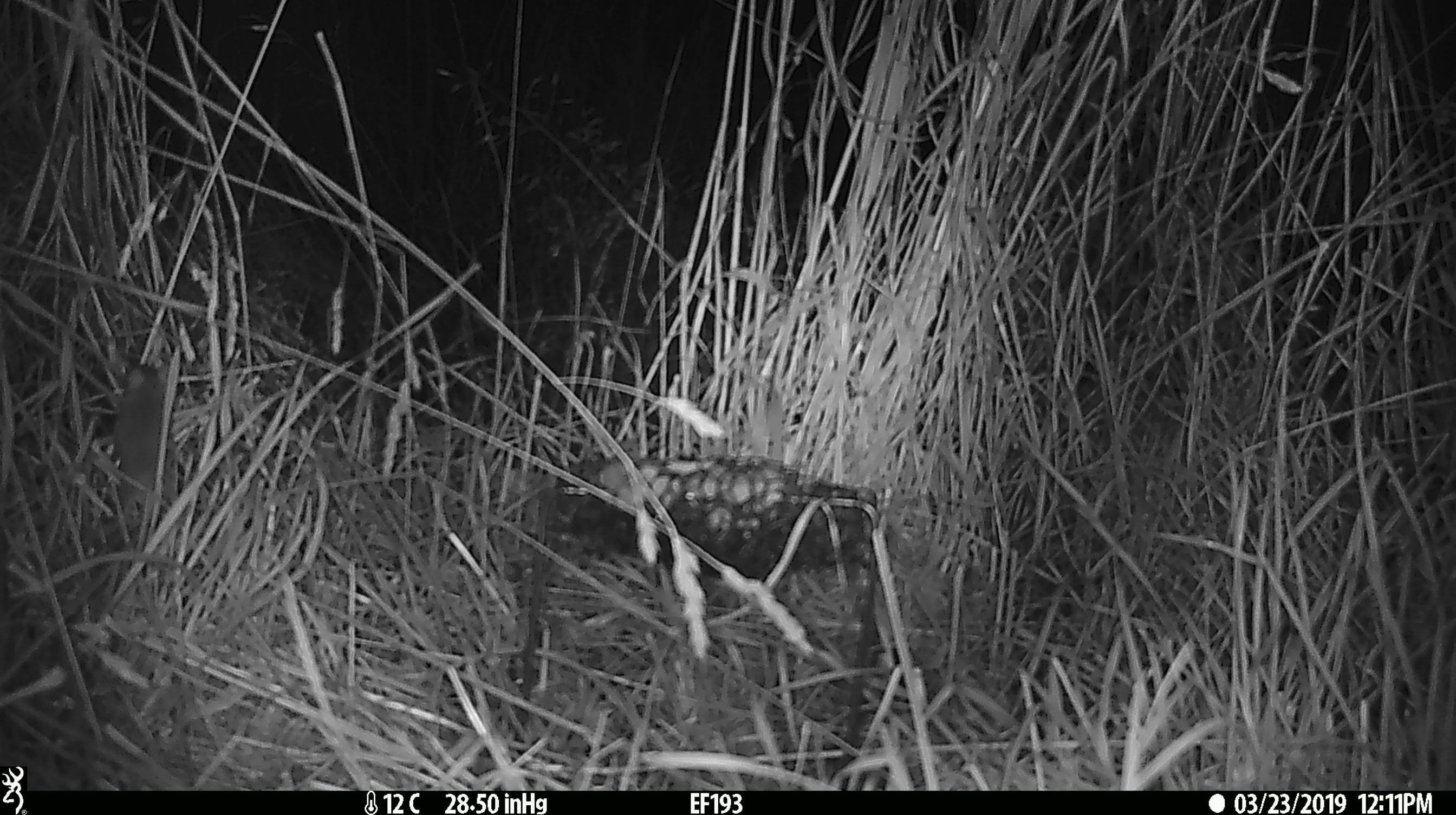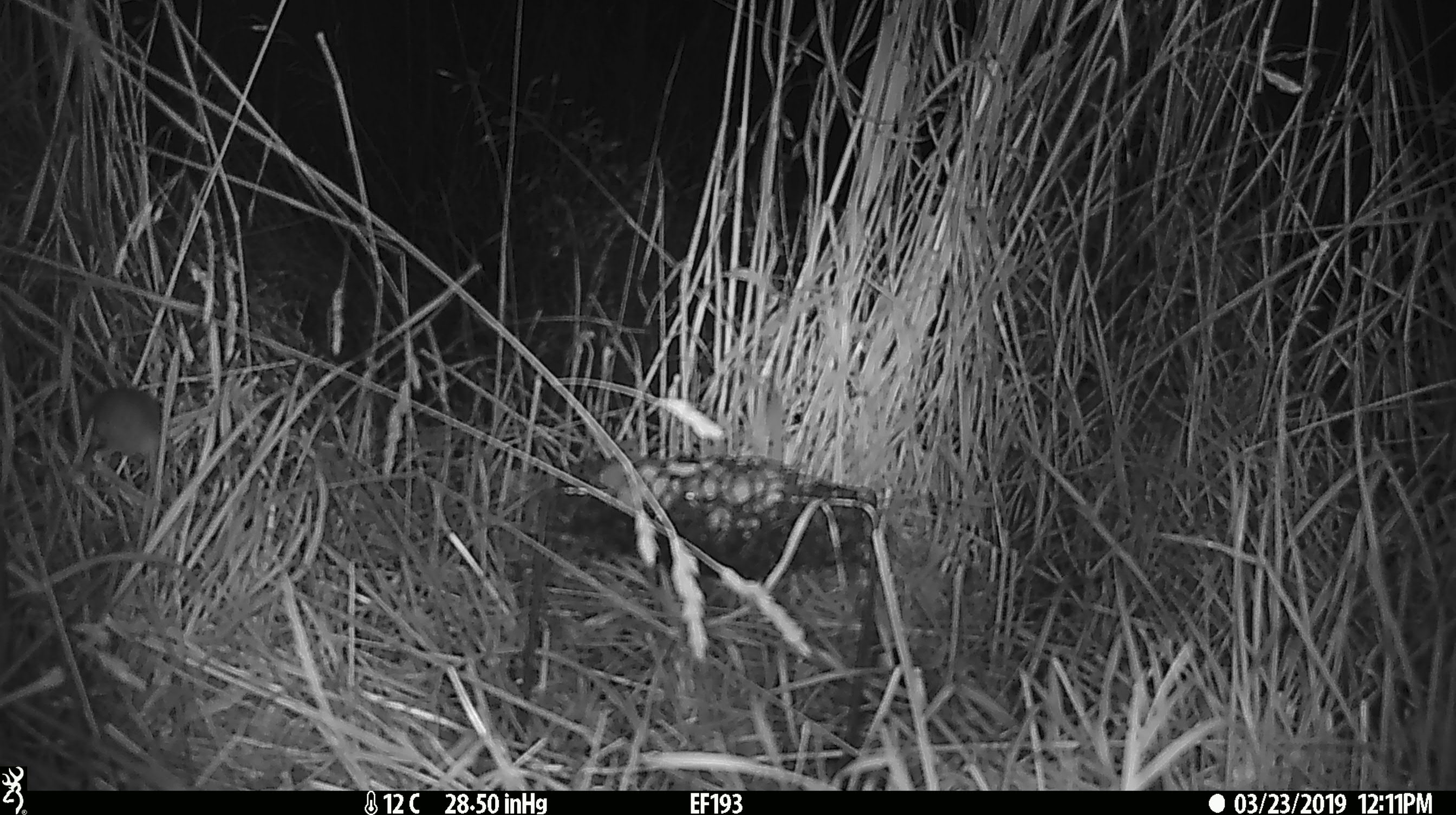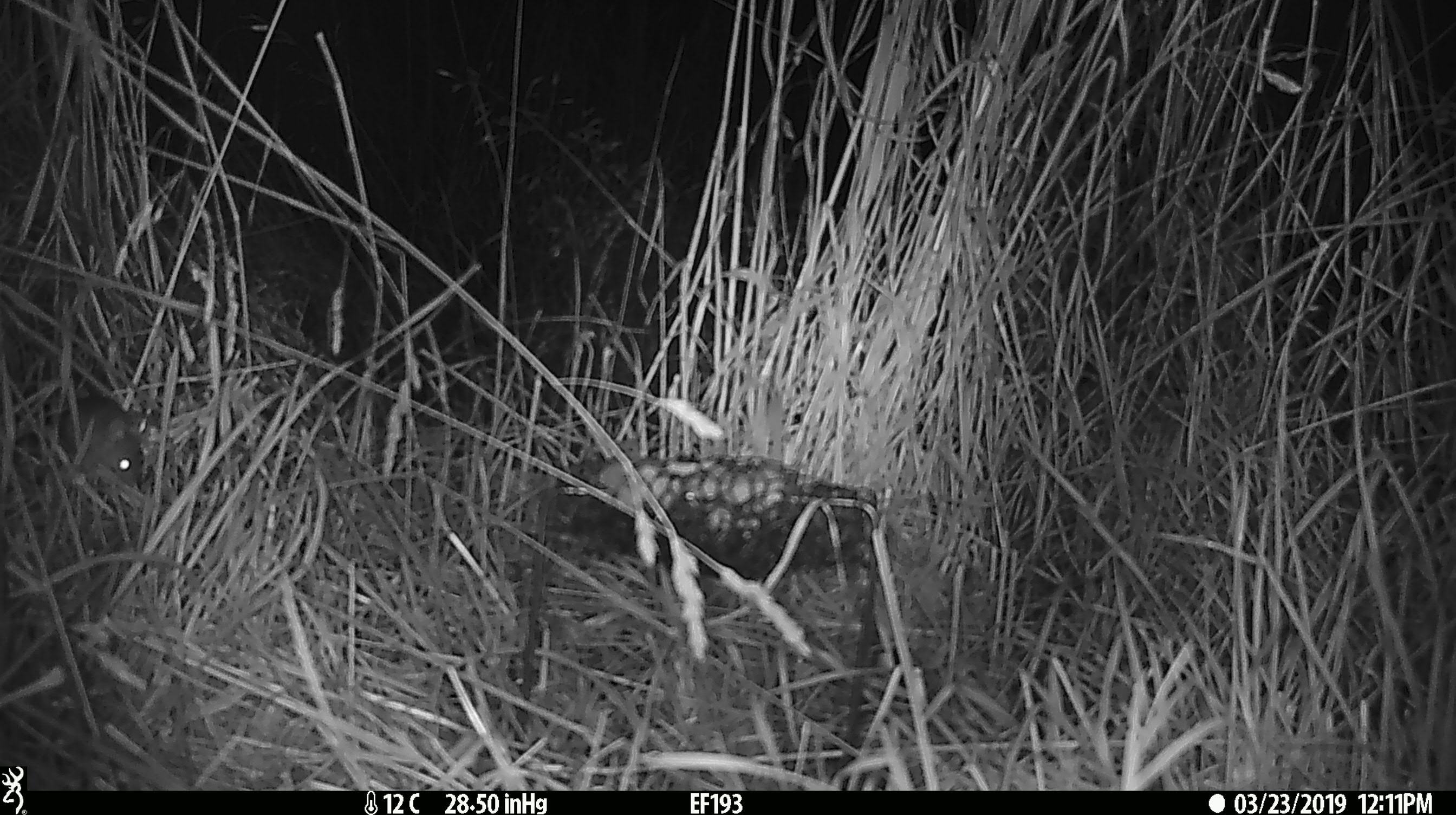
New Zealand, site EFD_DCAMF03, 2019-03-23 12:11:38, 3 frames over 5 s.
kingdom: Animalia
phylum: Chordata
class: Mammalia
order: Rodentia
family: Muridae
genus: Mus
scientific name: Mus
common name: mouse